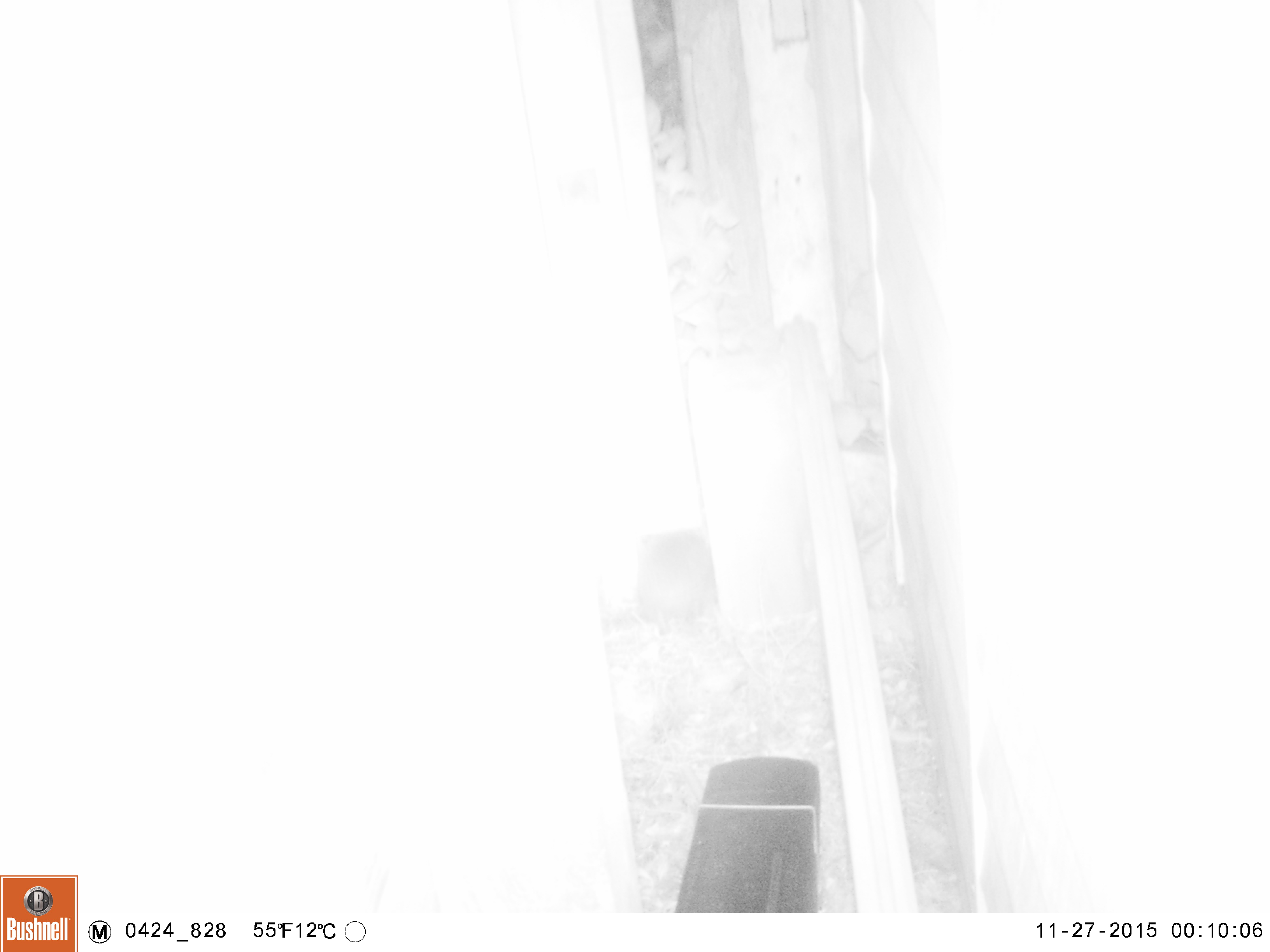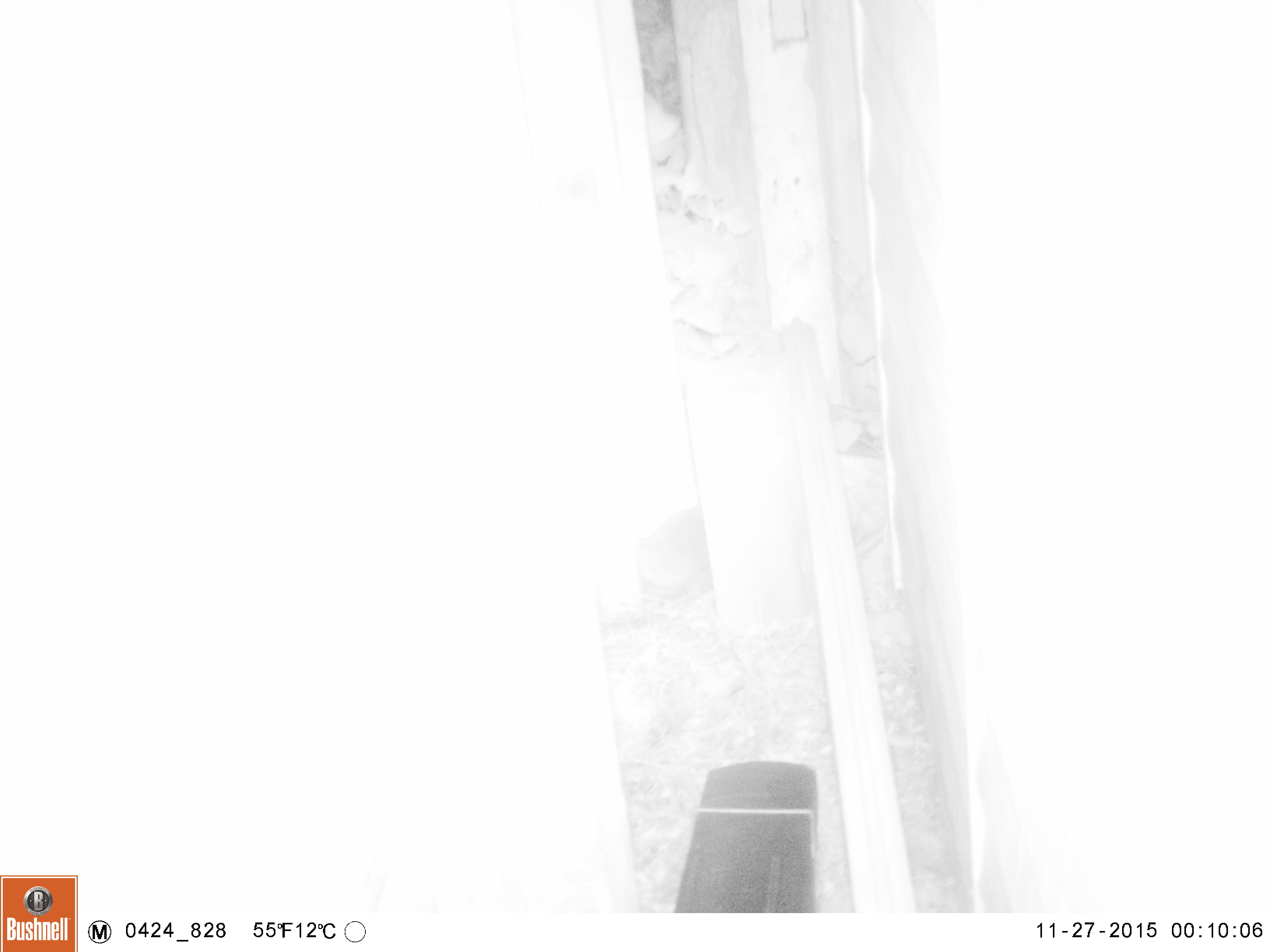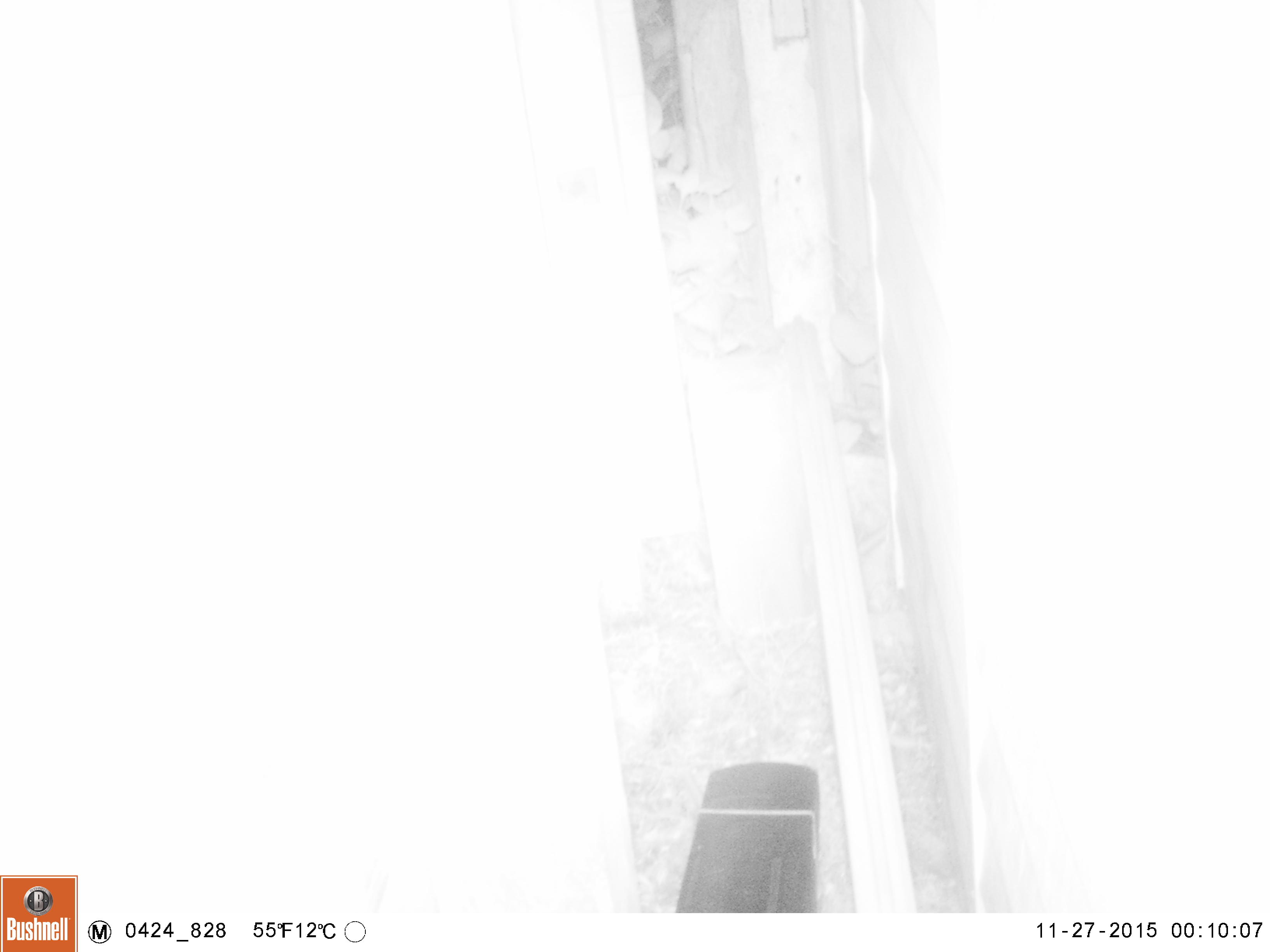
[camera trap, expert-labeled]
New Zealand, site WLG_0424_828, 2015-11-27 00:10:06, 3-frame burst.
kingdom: Animalia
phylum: Chordata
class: Mammalia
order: Eulipotyphla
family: Erinaceidae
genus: Erinaceus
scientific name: Erinaceus europaeus europaeus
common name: european hedgehog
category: hedgehog